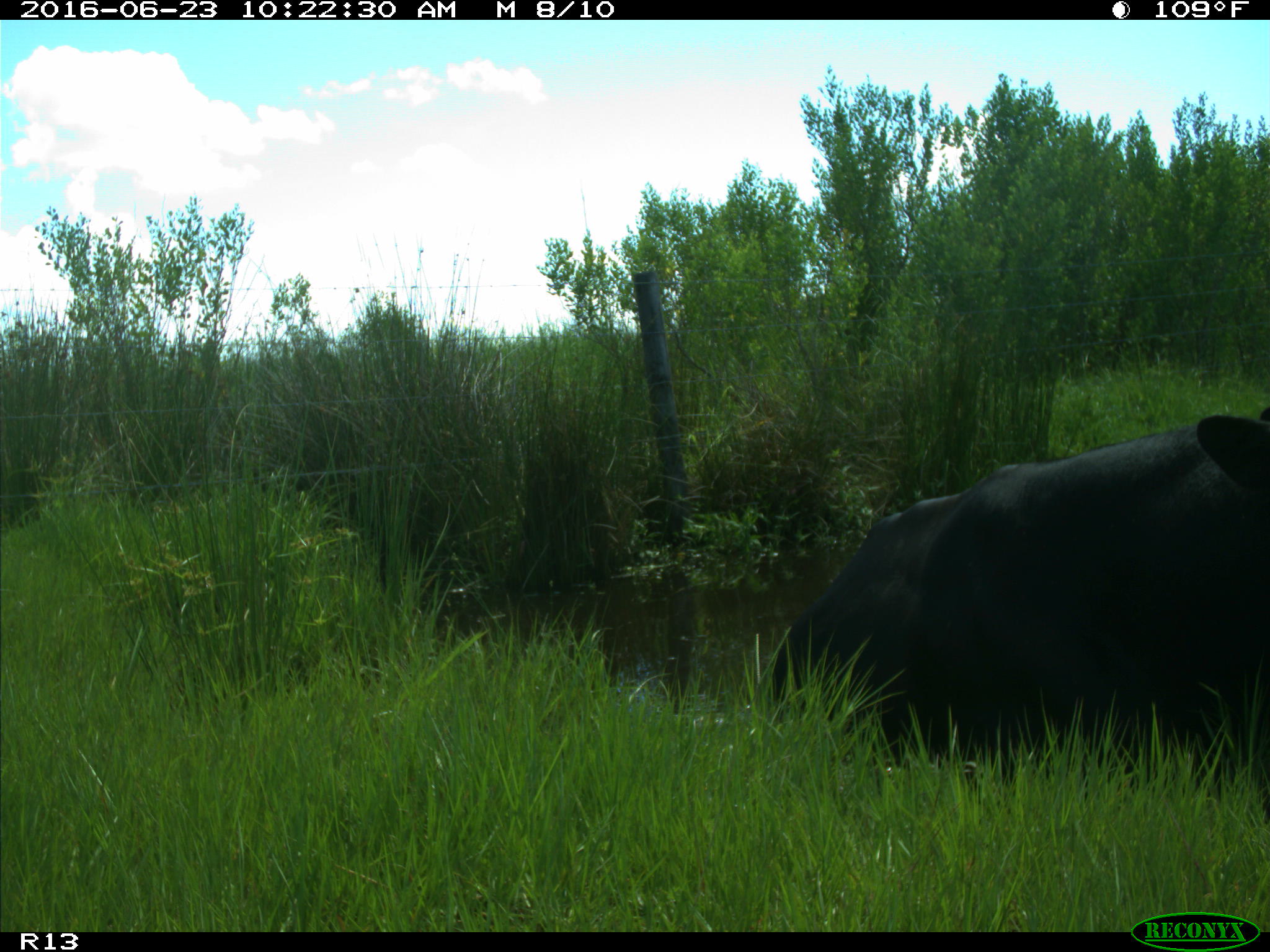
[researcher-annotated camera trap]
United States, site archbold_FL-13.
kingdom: Animalia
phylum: Chordata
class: Mammalia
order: Artiodactyla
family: Bovidae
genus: Bos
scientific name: Bos taurus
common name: domestic cow